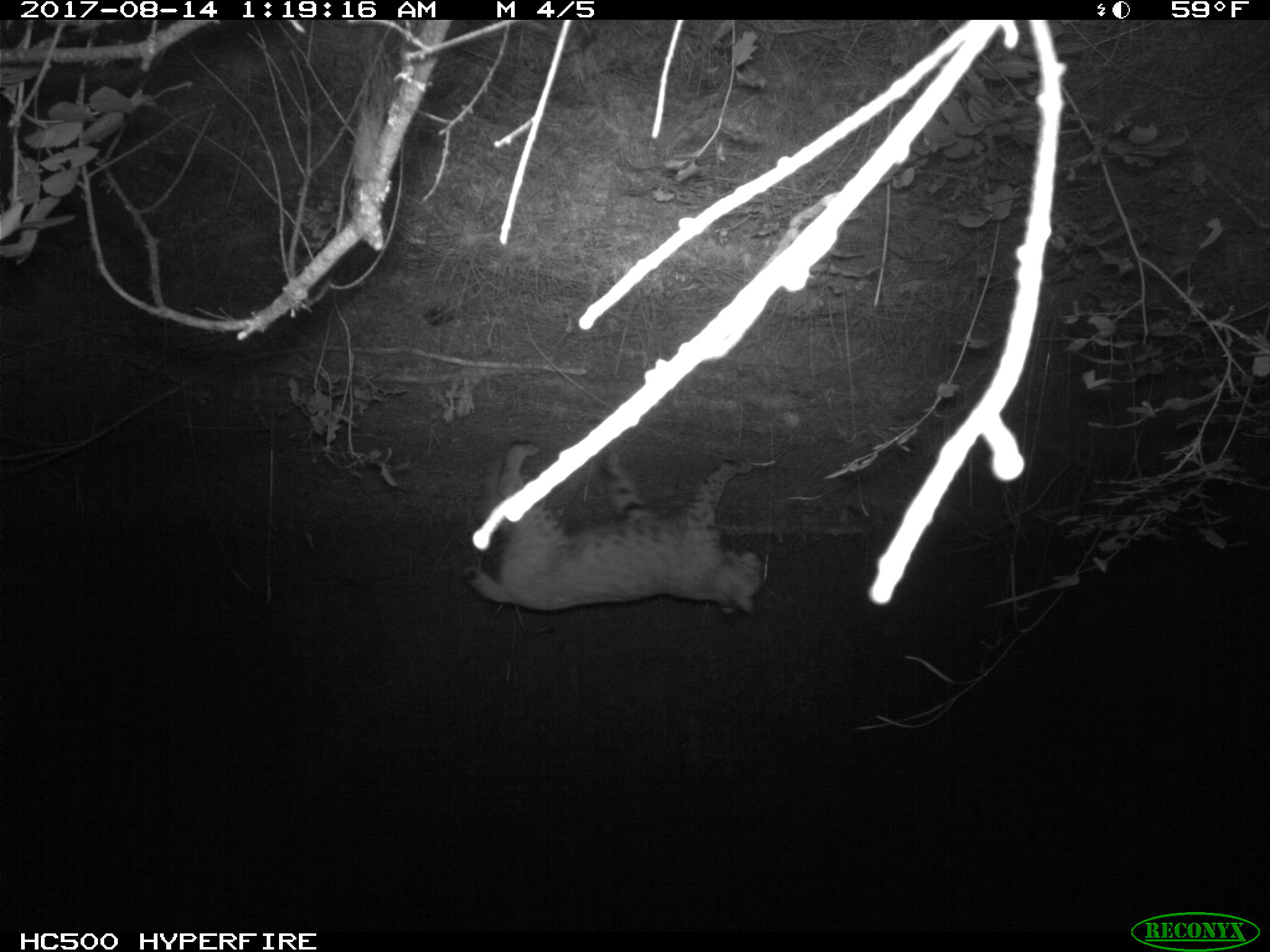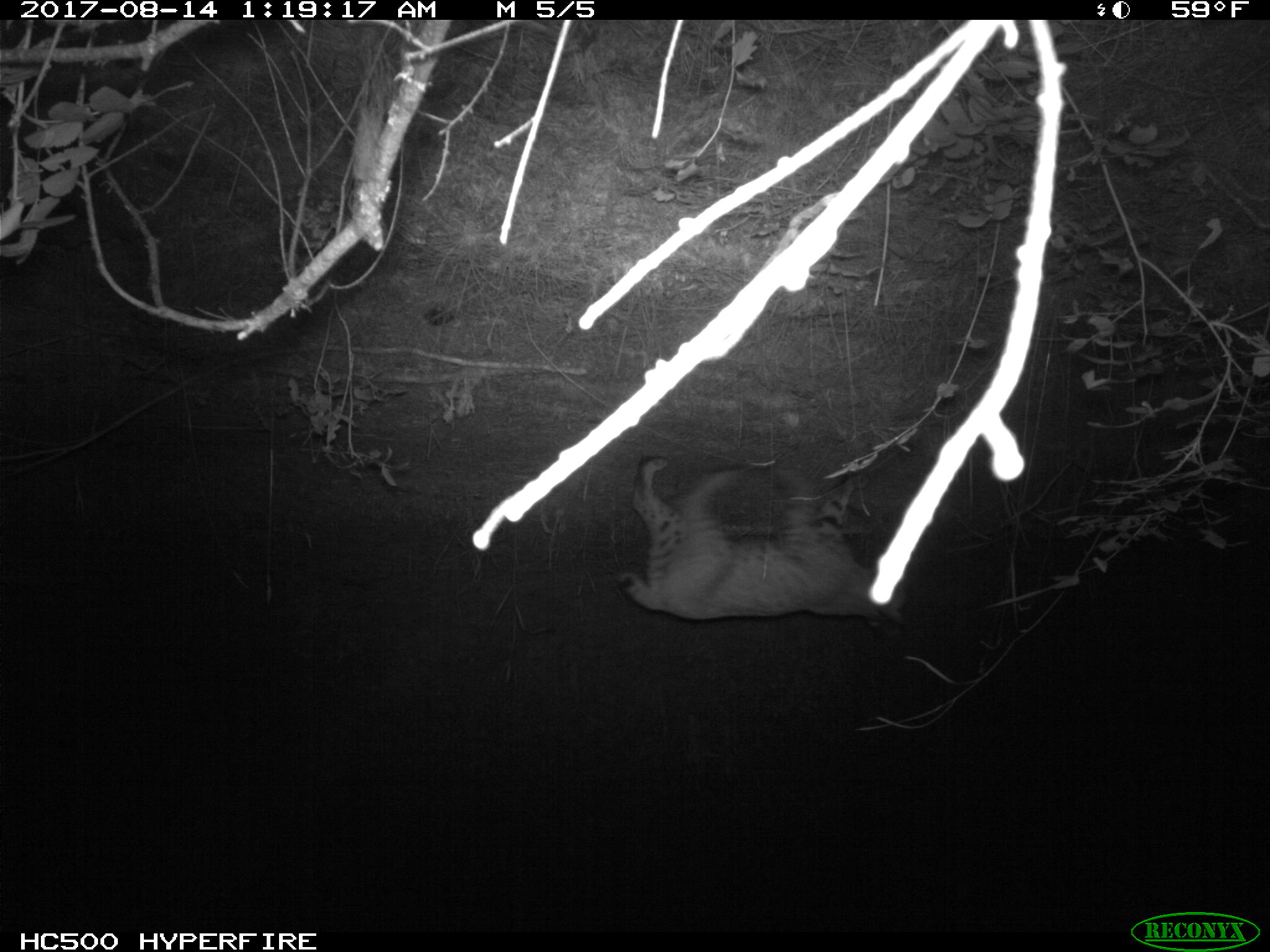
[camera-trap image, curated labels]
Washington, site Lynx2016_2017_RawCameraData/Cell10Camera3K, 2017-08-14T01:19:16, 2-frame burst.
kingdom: Animalia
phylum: Chordata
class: Mammalia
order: Carnivora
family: Felidae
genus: Lynx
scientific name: Lynx rufus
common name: bobcat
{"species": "Lynx rufus (bobcat)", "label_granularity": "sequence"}